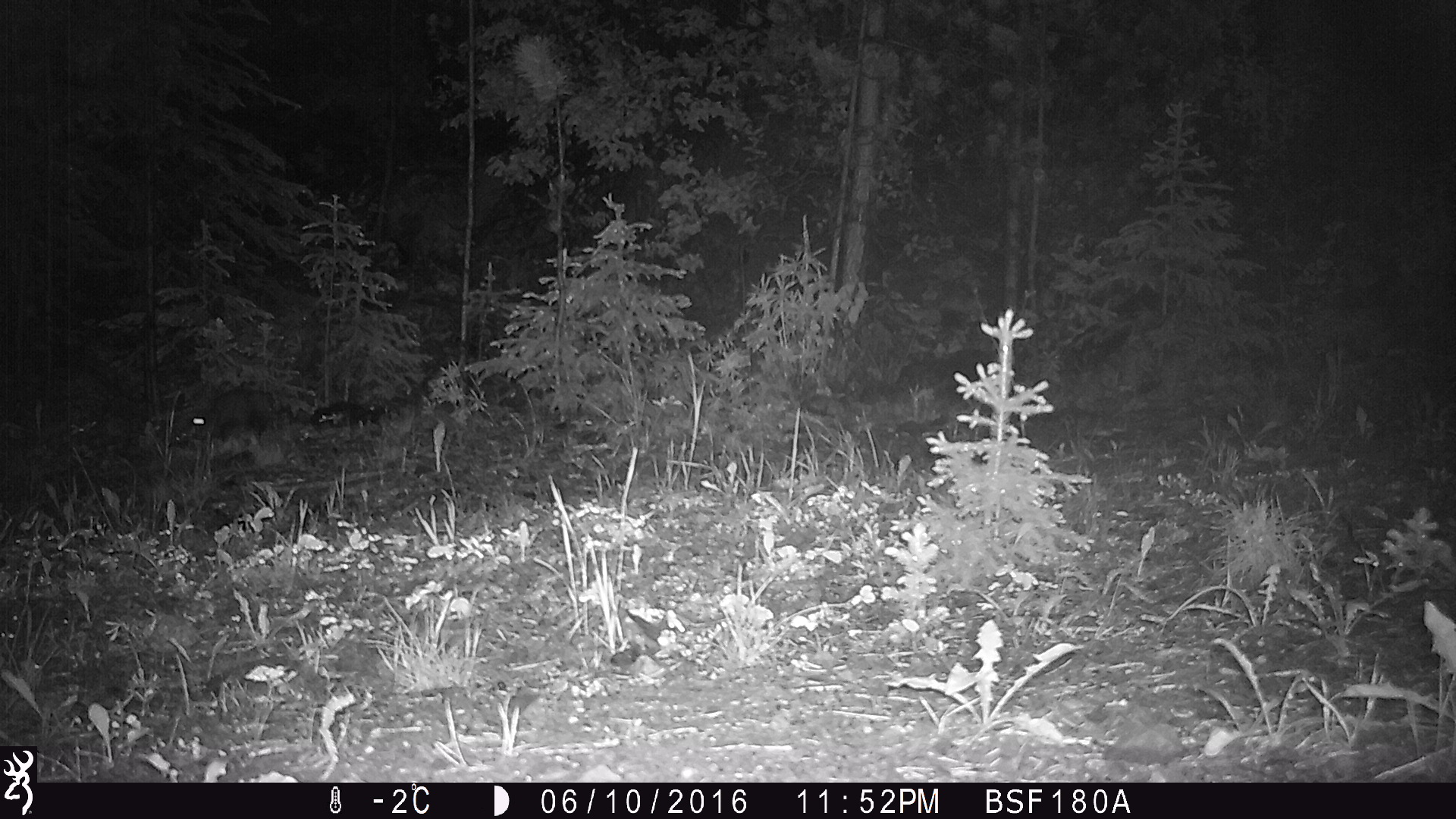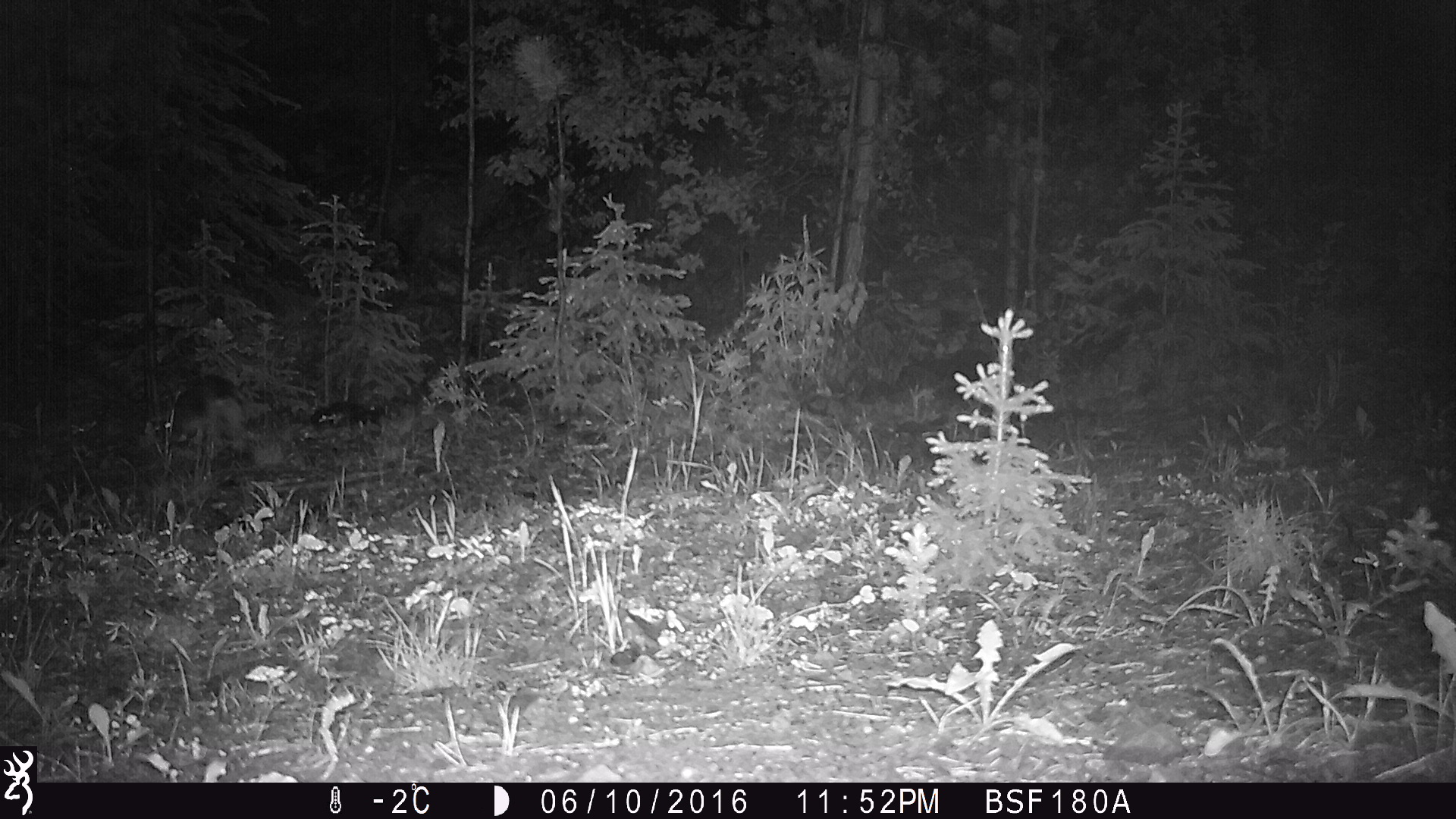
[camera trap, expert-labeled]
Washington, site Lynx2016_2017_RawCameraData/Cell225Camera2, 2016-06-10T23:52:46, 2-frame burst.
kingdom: Animalia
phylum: Chordata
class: Mammalia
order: Lagomorpha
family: Leporidae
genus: Lepus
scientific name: Lepus americanus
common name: snowshoe hare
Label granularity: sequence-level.